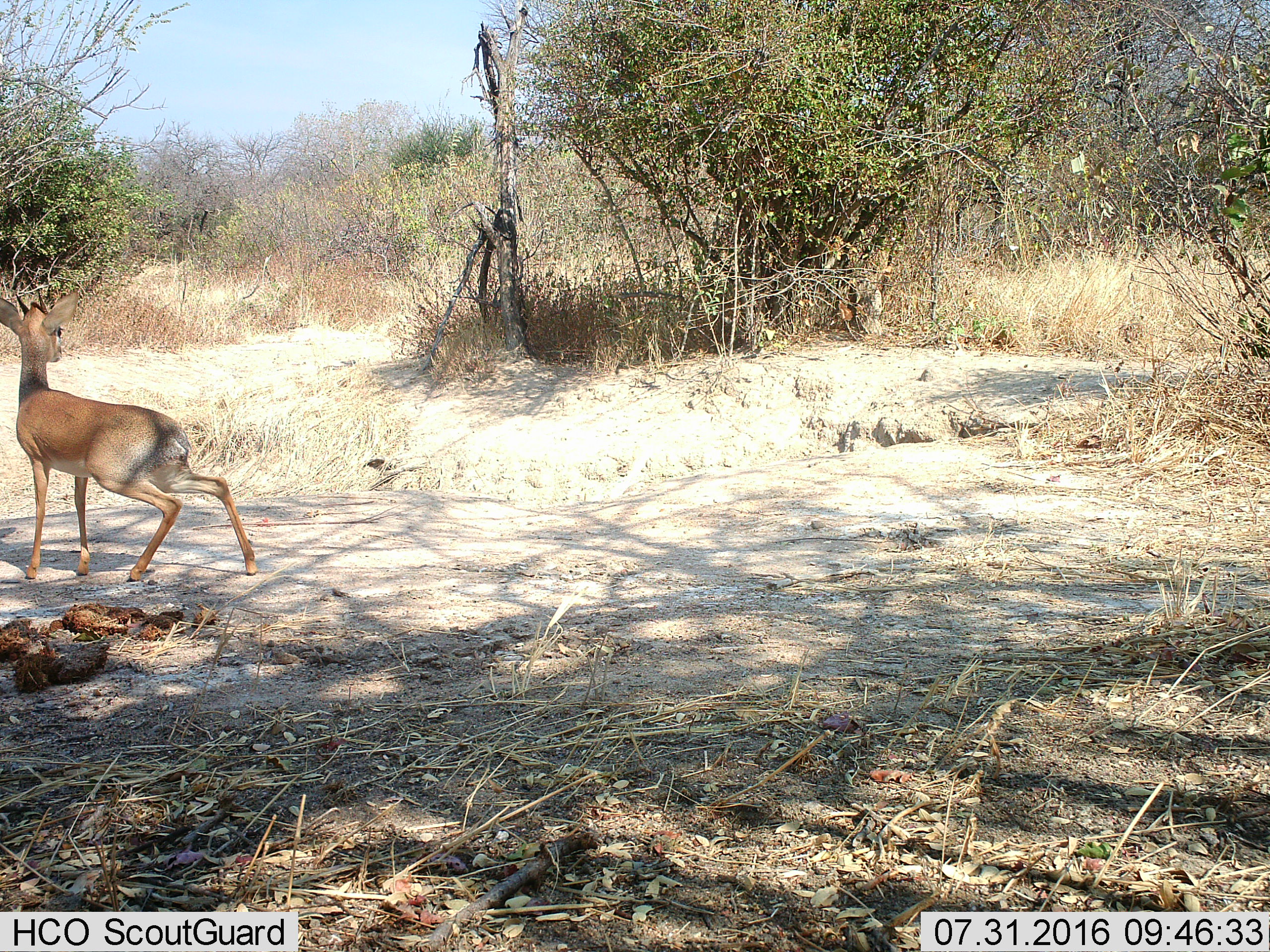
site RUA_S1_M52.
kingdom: Animalia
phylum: Chordata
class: Mammalia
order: Artiodactyla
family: Bovidae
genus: Madoqua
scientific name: Madoqua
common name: dik-dik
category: dikdik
Dikdik (dik-dik) (Madoqua), count 1. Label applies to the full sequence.